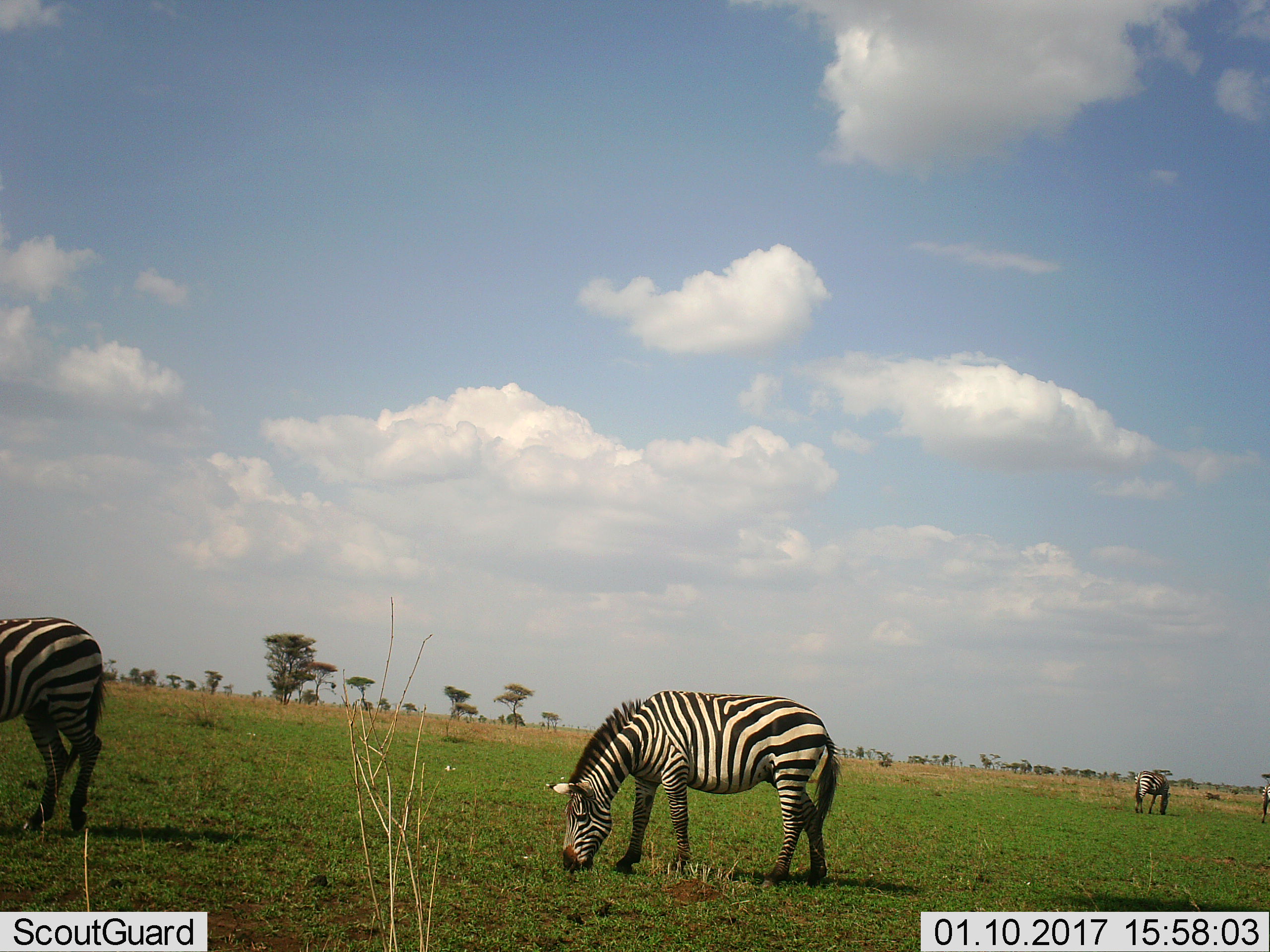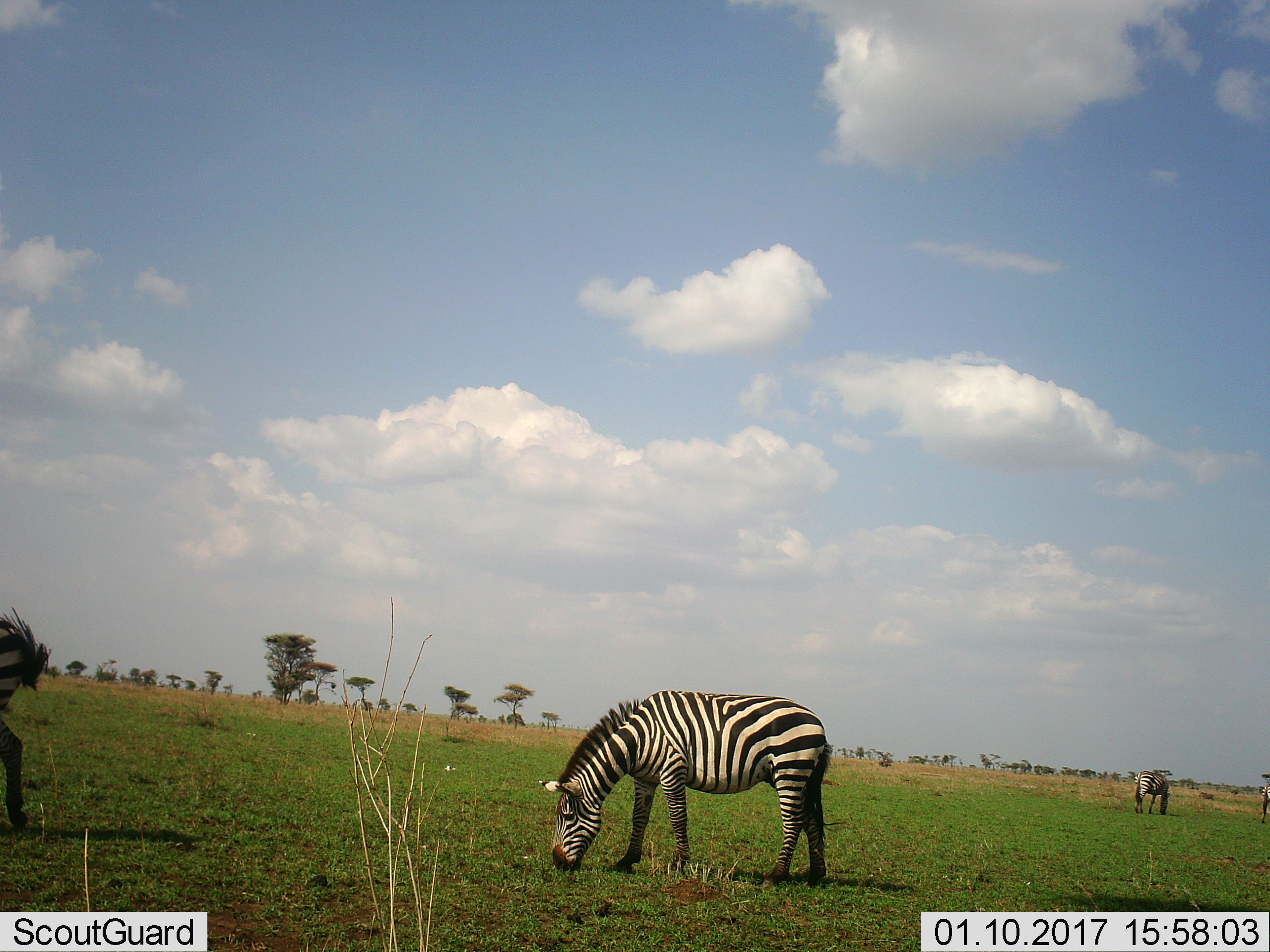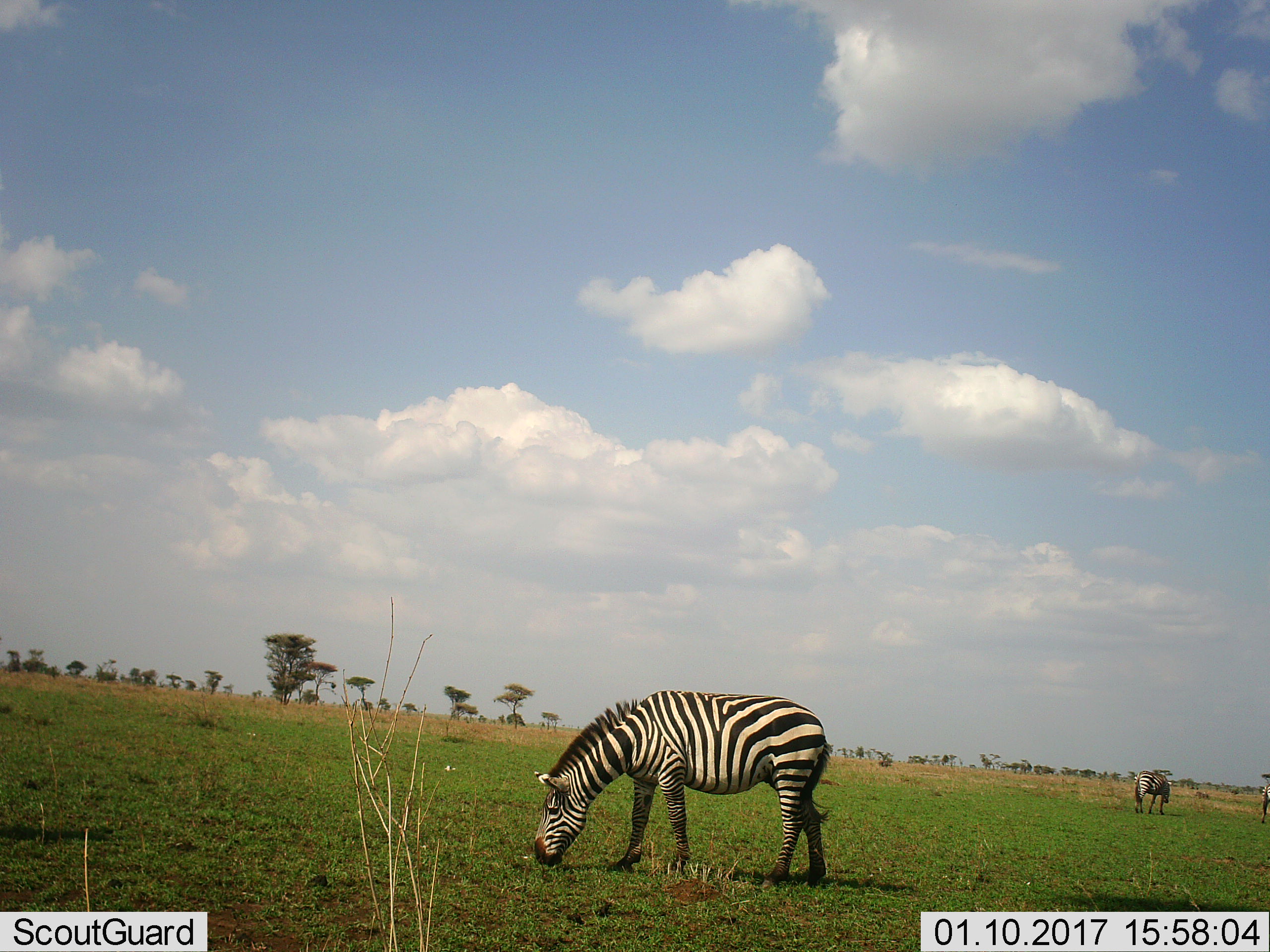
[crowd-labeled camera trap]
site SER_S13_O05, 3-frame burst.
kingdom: Animalia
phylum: Chordata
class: Mammalia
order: Perissodactyla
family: Equidae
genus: Equus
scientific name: Equus quagga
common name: plains zebra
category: zebraplains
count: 4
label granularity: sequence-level